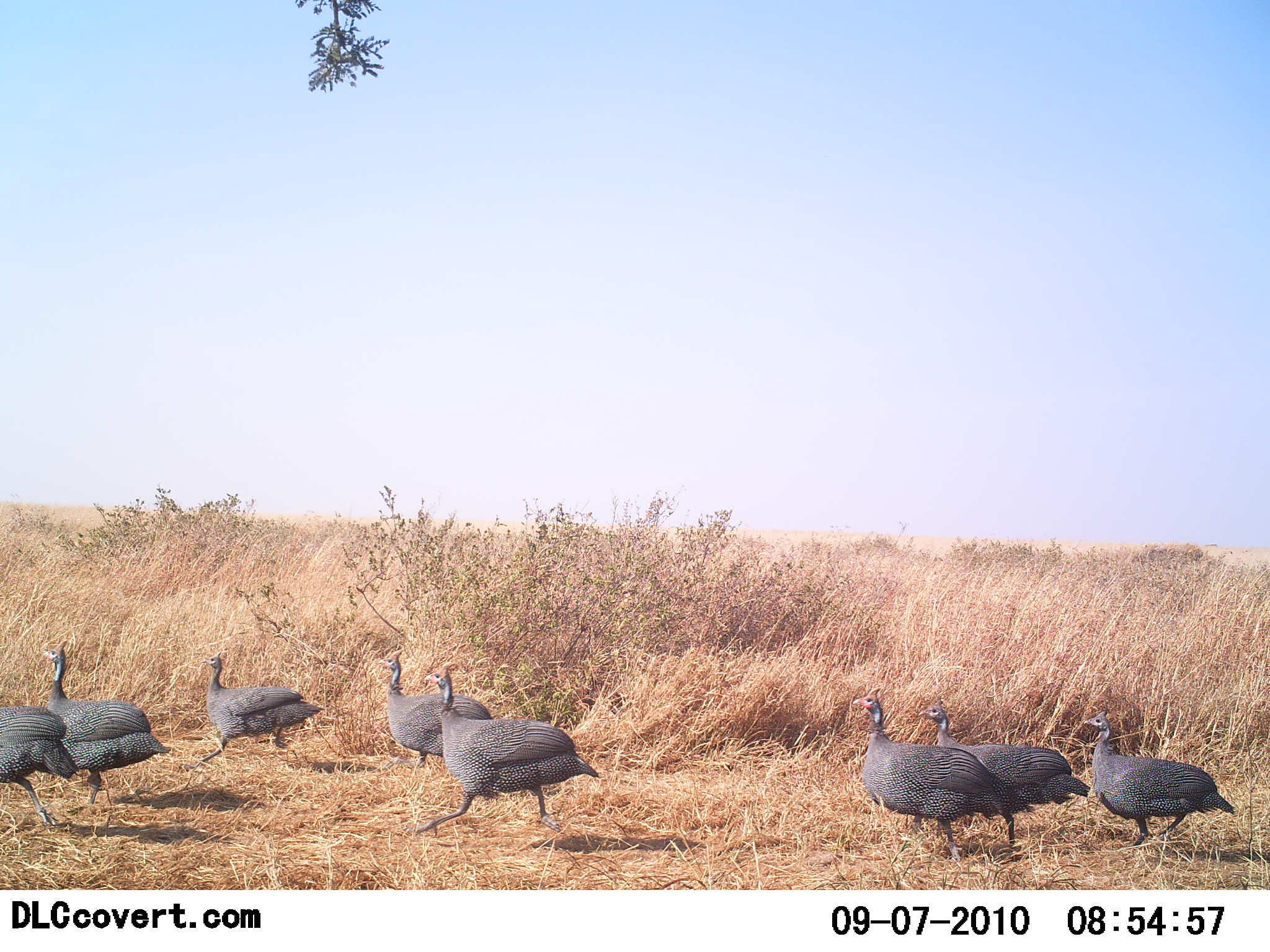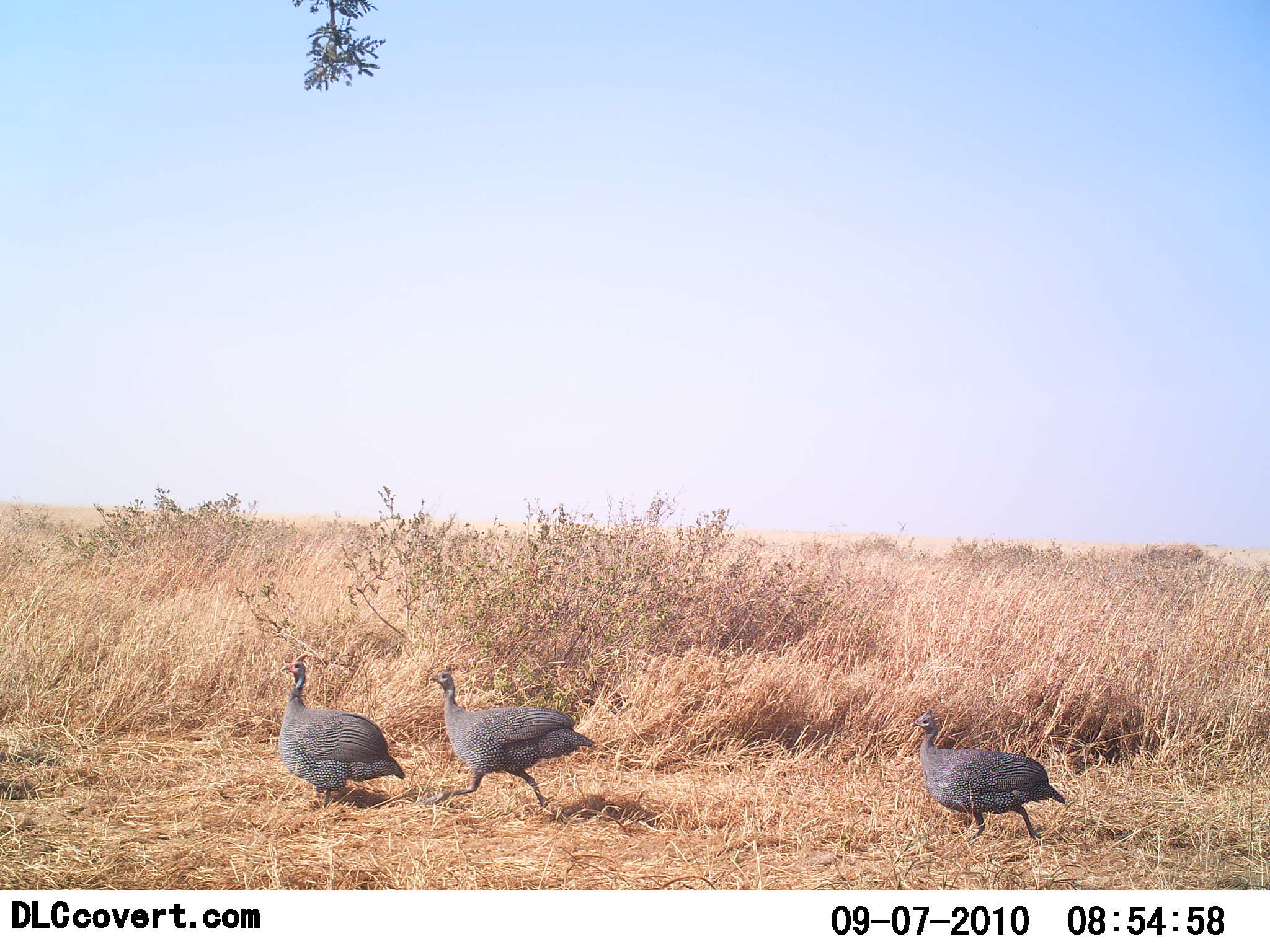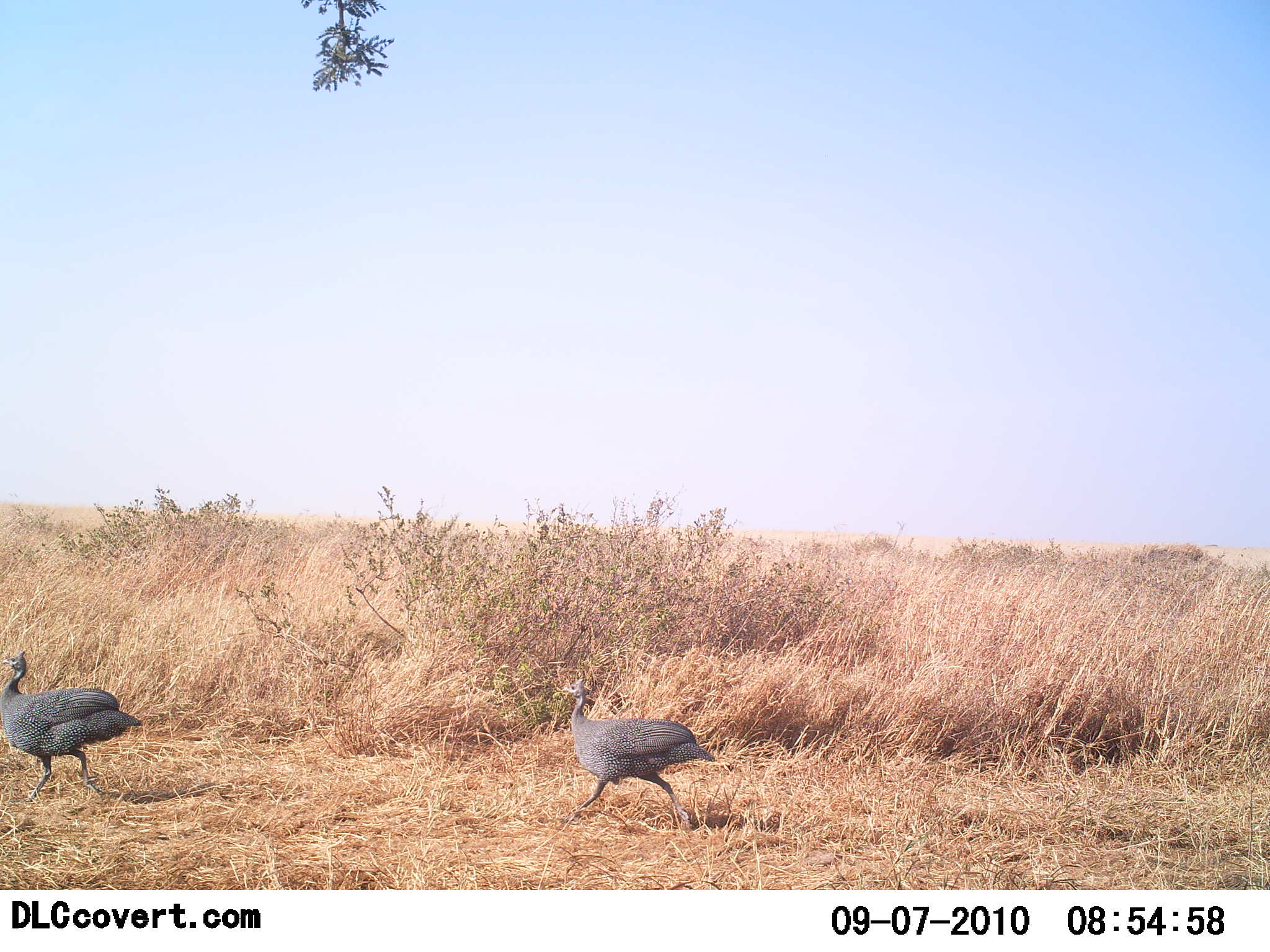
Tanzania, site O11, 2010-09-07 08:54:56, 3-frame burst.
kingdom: Animalia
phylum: Chordata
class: Aves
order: Galliformes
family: Numididae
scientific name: Numididae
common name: guinea fowl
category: guineafowl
Guineafowl (guinea fowl) (Numididae), count 8. Behavior (volunteer vote fractions): standing 7%, resting 0%, moving 100%, interacting 0%. Young present (vote fraction): 0%. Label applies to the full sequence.